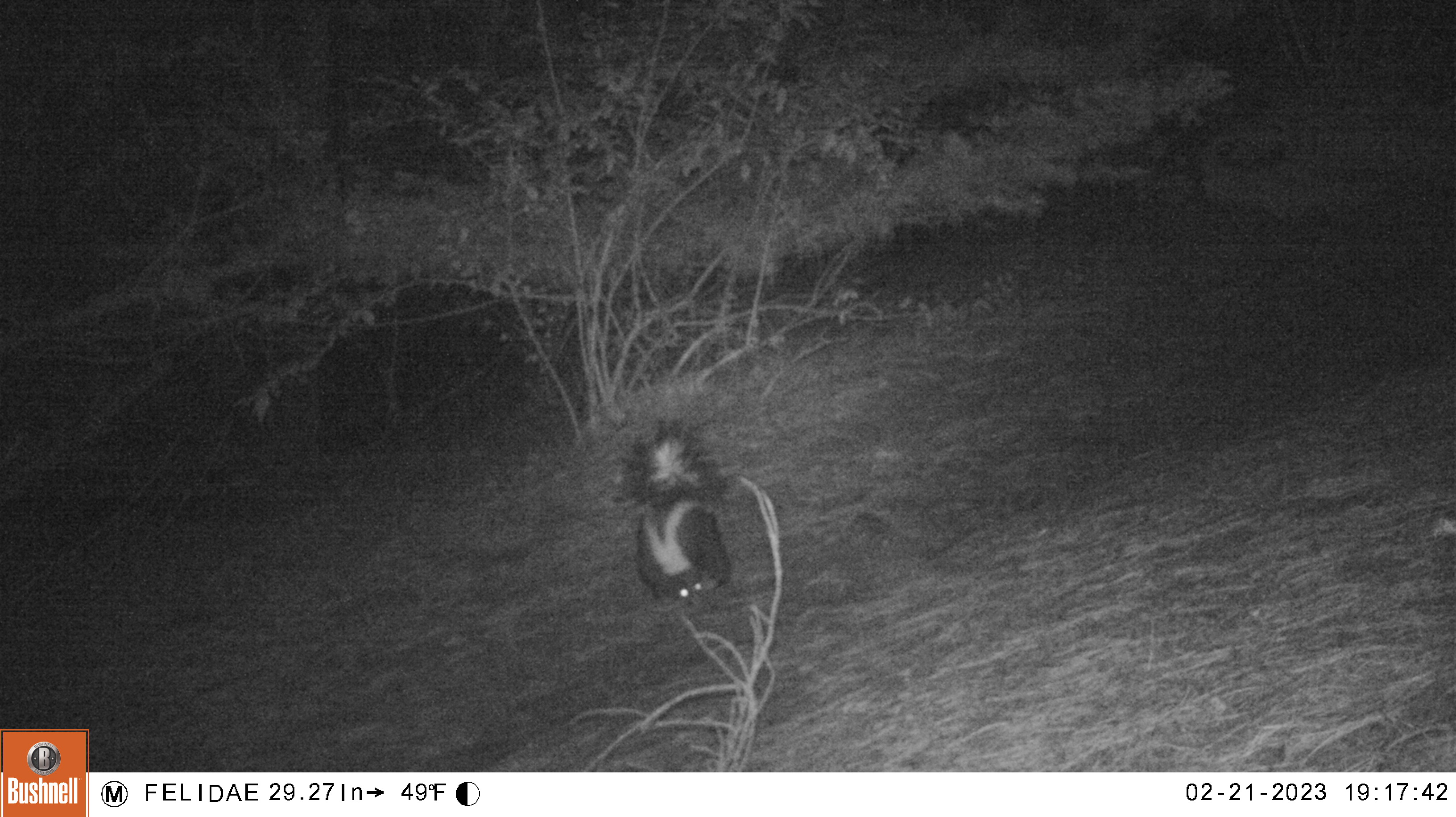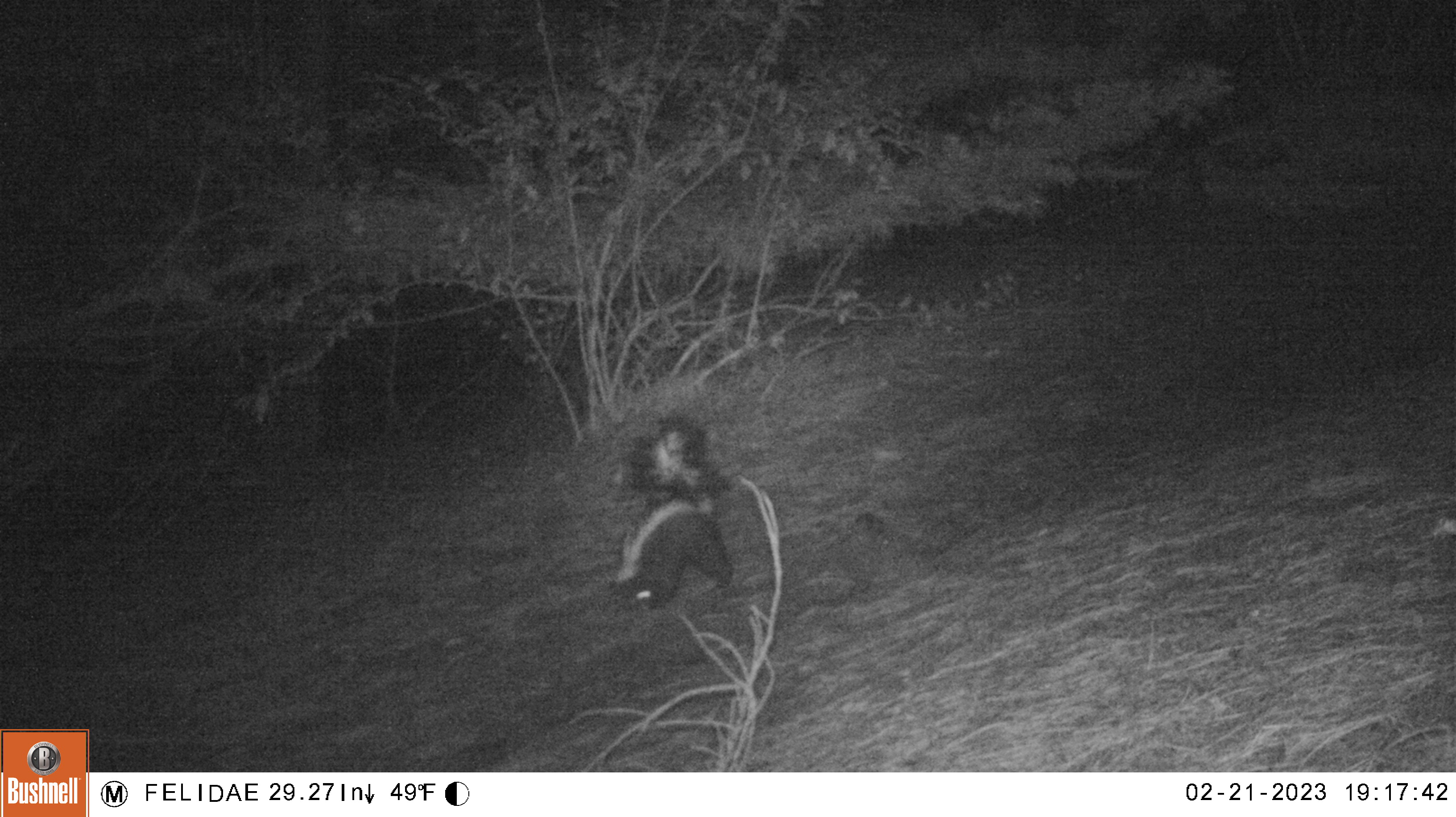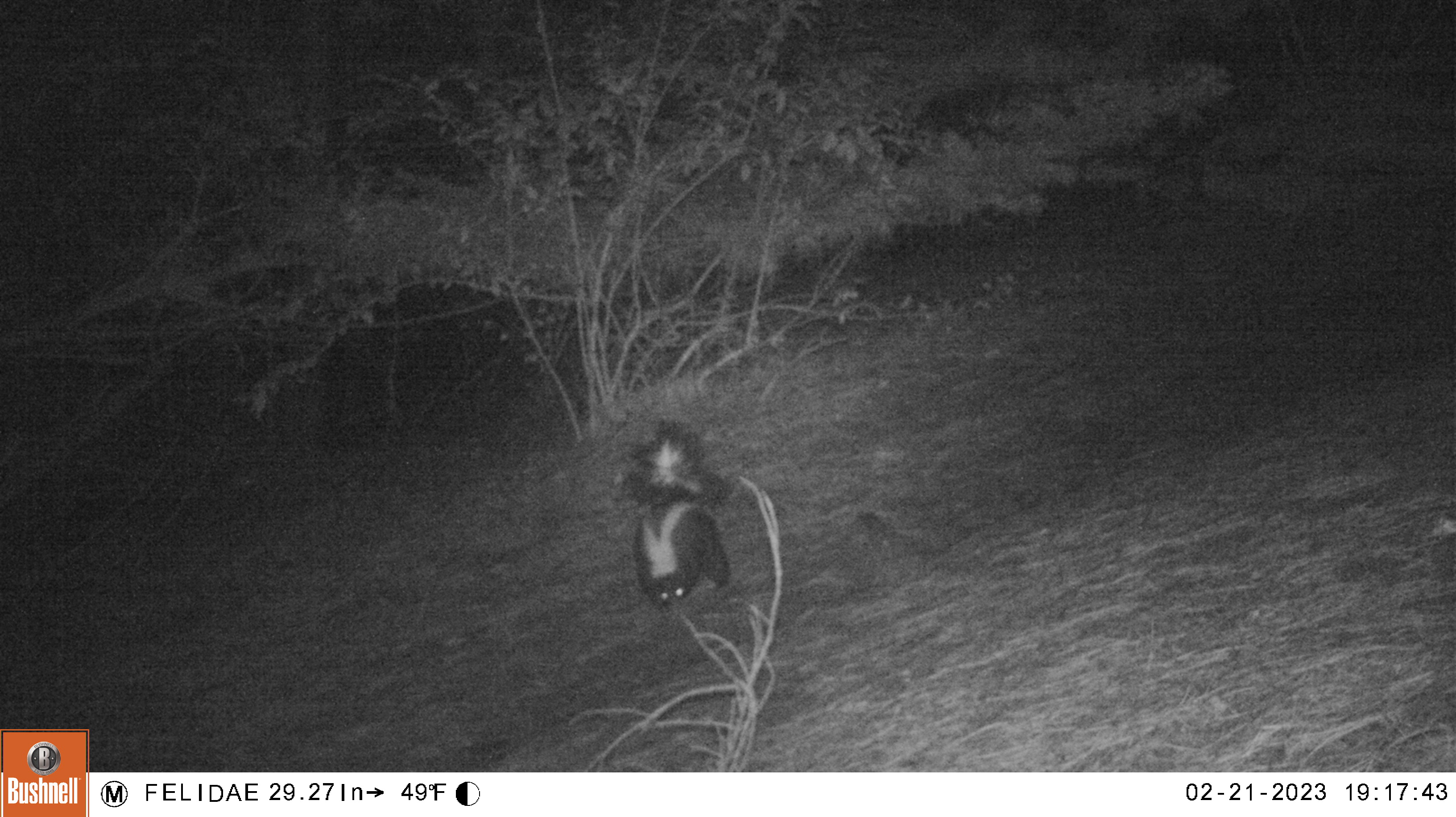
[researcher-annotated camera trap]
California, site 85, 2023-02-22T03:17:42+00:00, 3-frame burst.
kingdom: Animalia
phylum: Chordata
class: Mammalia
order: Carnivora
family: Mephitidae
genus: Mephitis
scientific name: Mephitis mephitis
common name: striped skunk